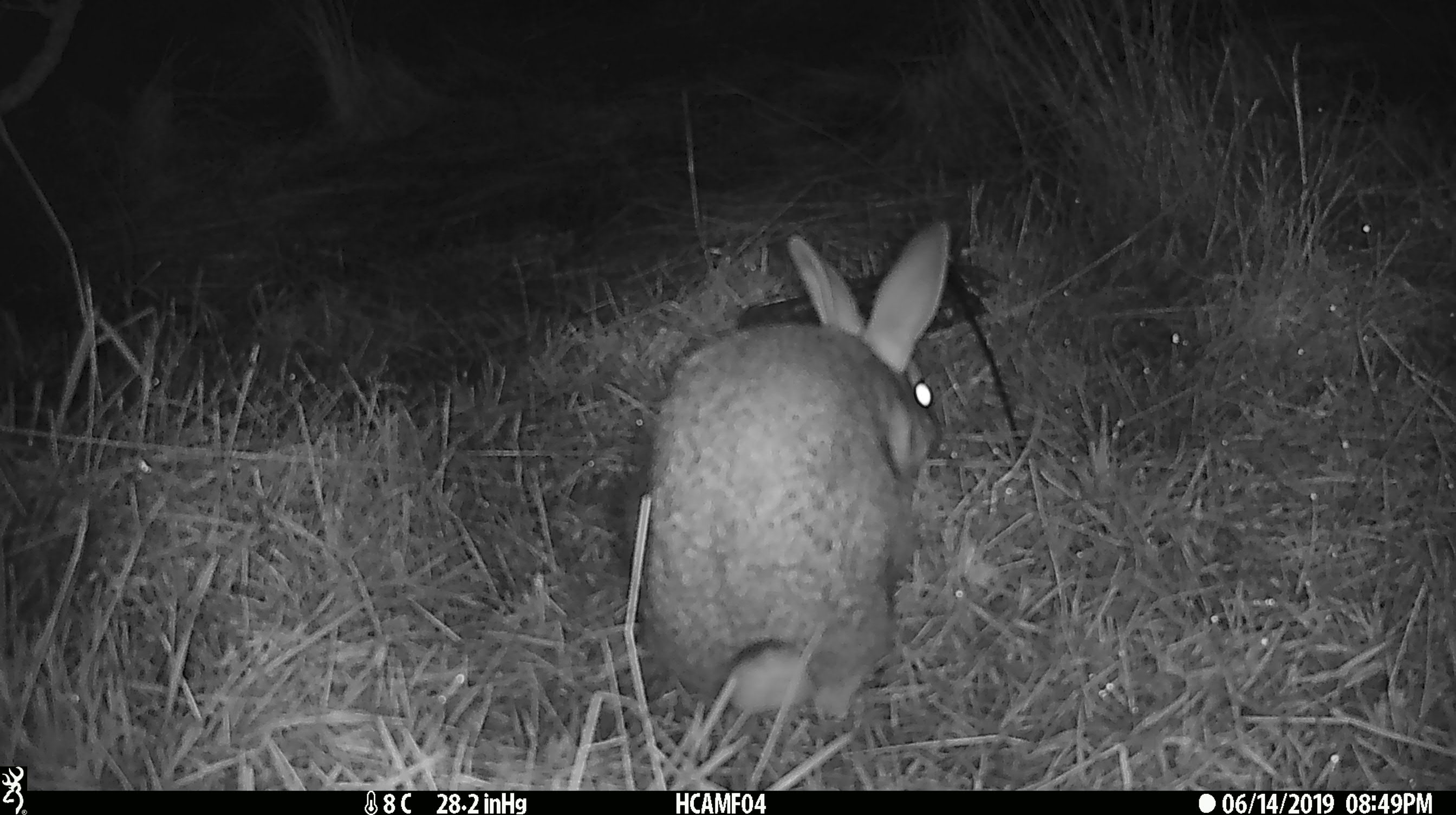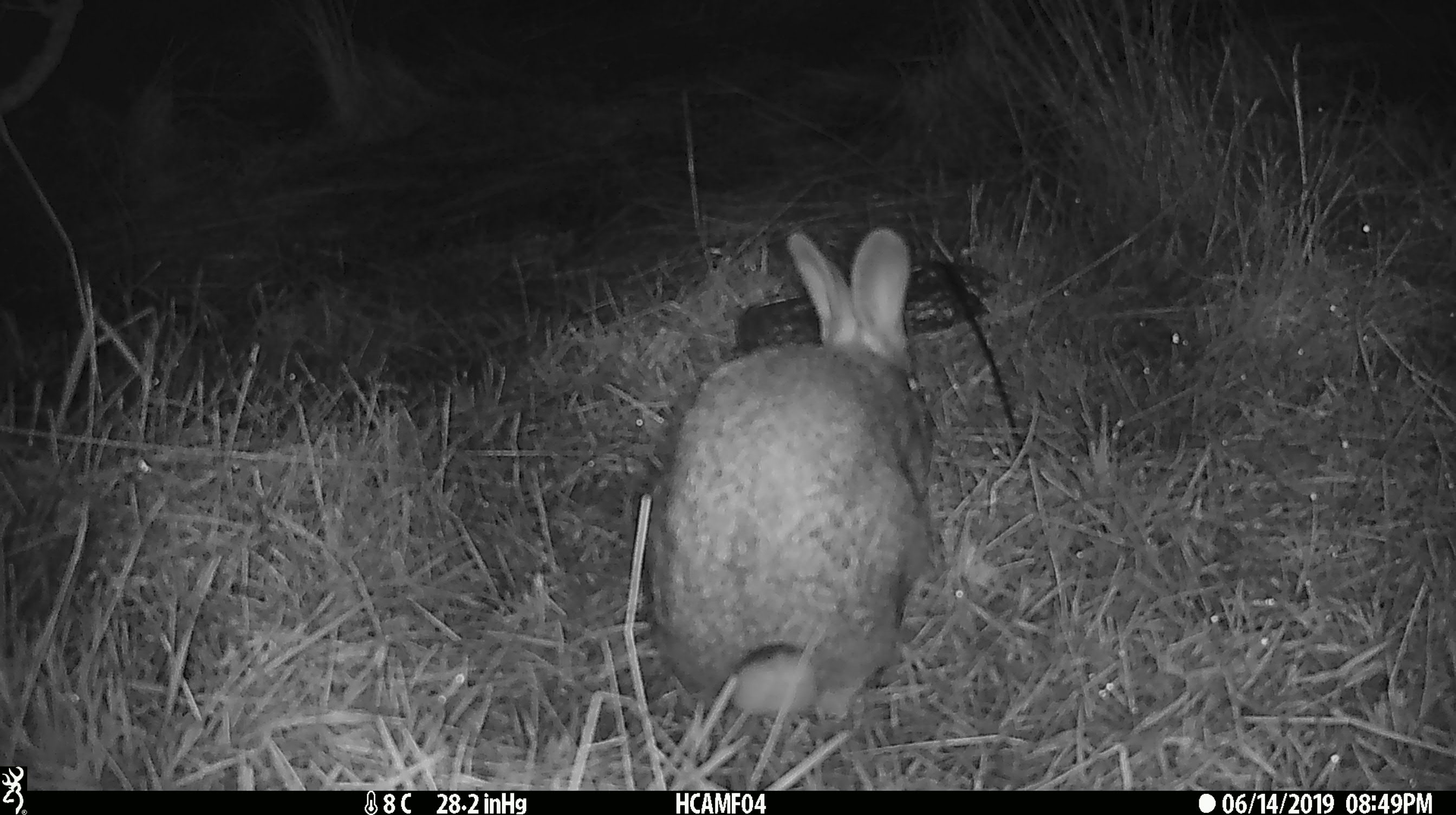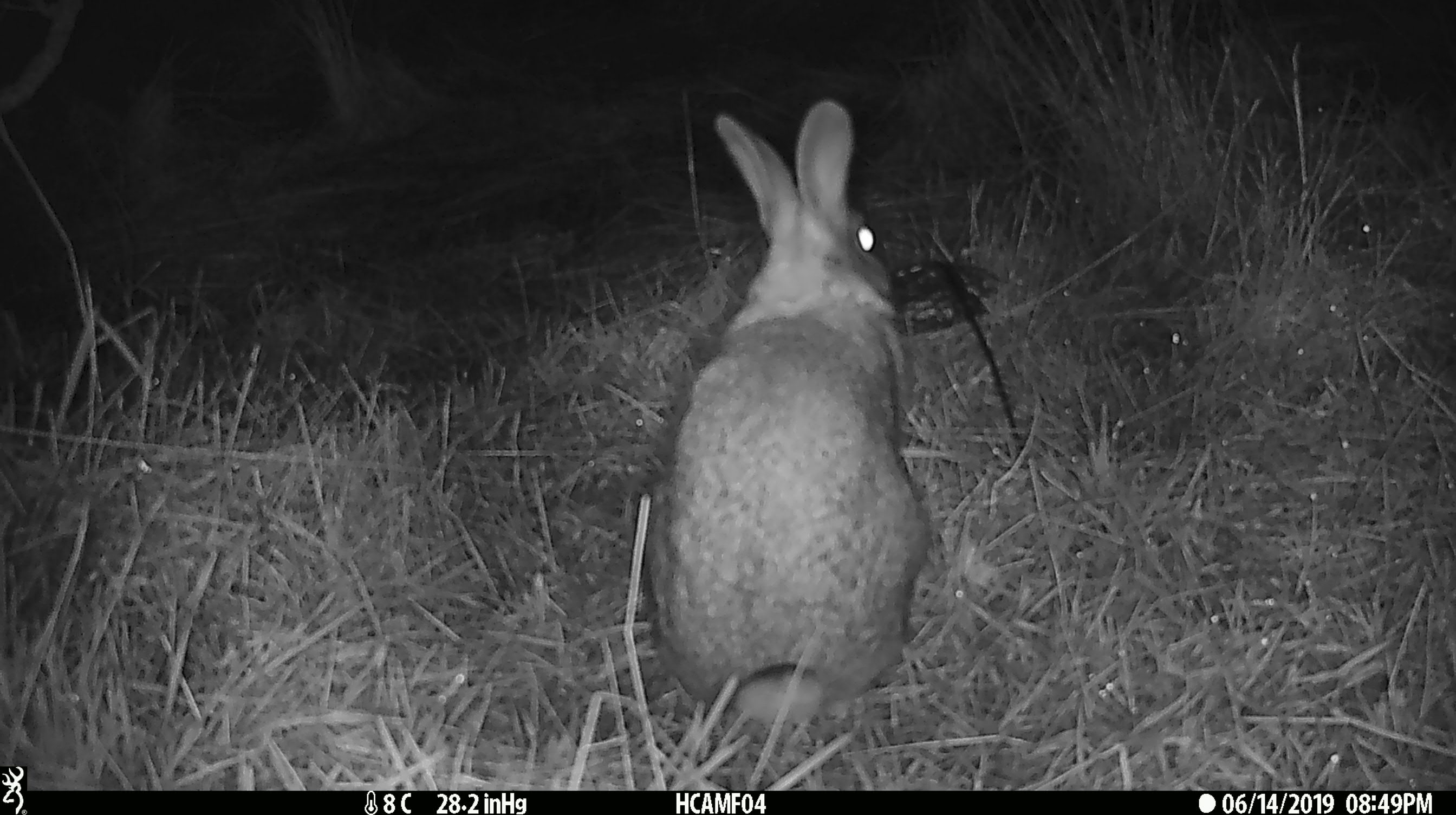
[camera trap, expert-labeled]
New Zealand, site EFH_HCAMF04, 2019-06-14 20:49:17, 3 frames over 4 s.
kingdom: Animalia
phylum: Chordata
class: Mammalia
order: Lagomorpha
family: Leporidae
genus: Lepus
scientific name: Lepus europaeus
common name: brown hare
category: hare